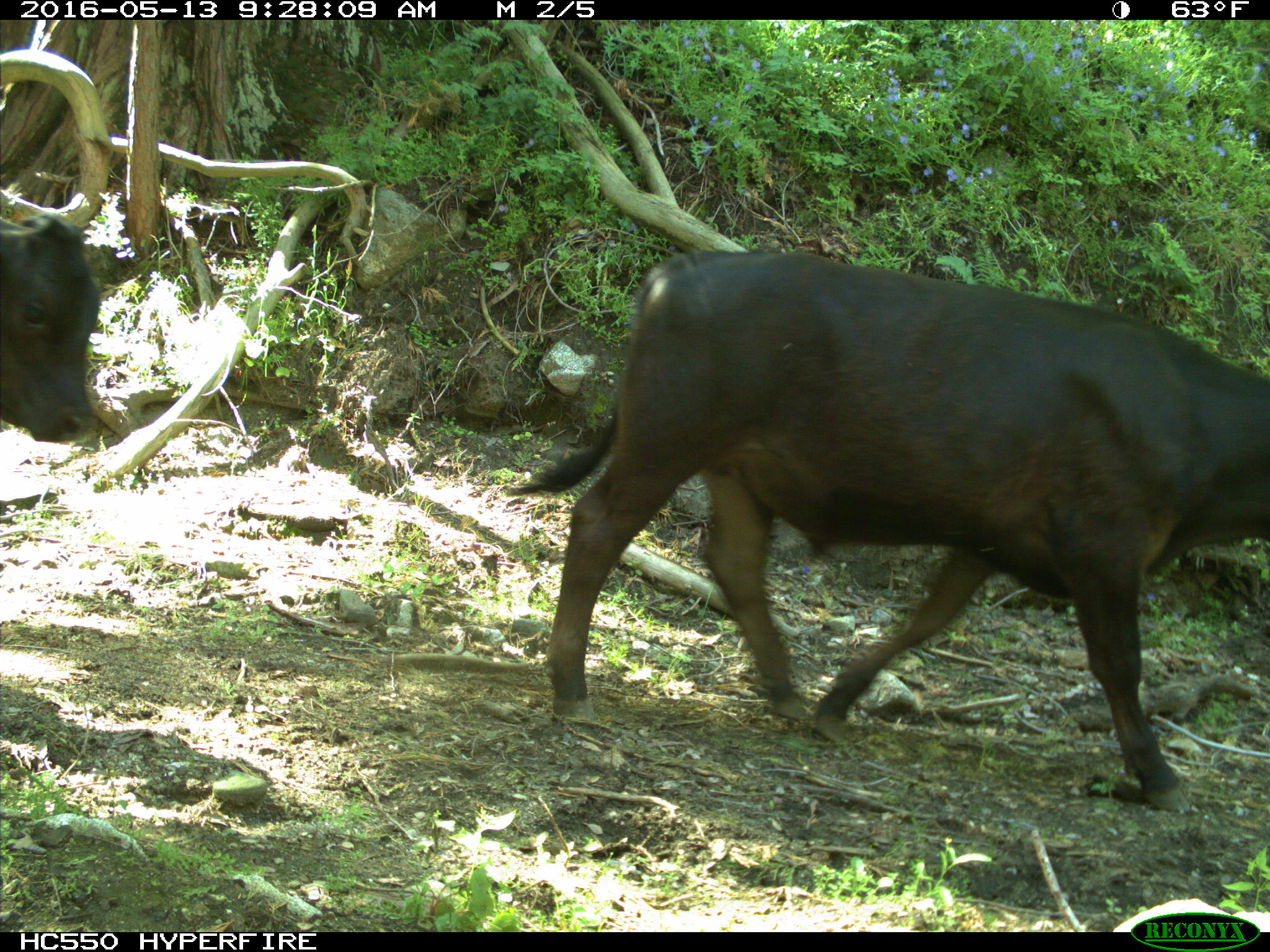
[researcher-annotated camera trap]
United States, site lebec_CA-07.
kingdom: Animalia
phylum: Chordata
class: Mammalia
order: Artiodactyla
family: Bovidae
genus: Bos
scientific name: Bos taurus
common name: domestic cow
Bos taurus (domestic cow).